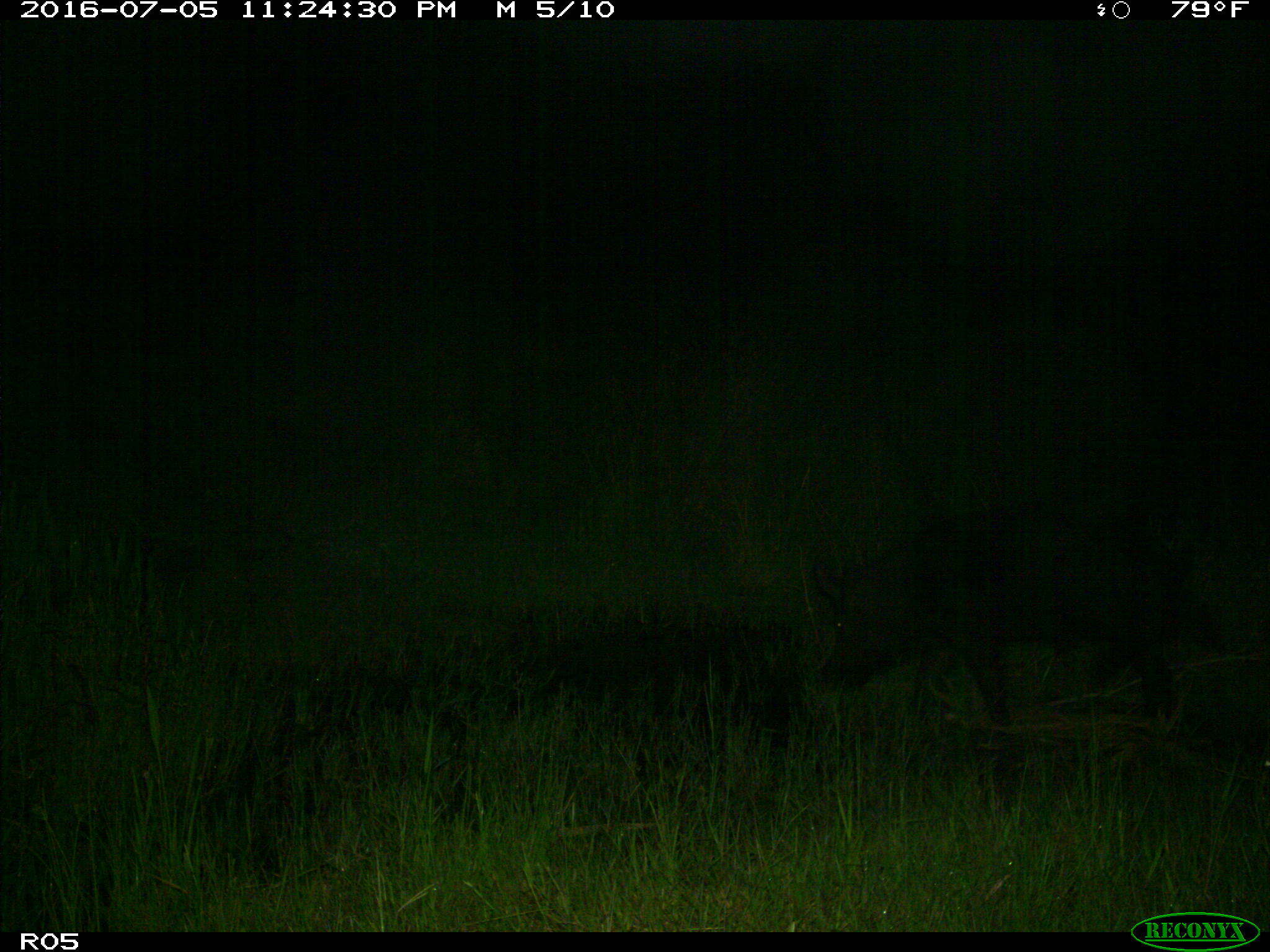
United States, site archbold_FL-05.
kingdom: Animalia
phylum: Chordata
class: Mammalia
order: Artiodactyla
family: Suidae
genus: Sus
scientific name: Sus scrofa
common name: wild boar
Sus scrofa (wild boar).